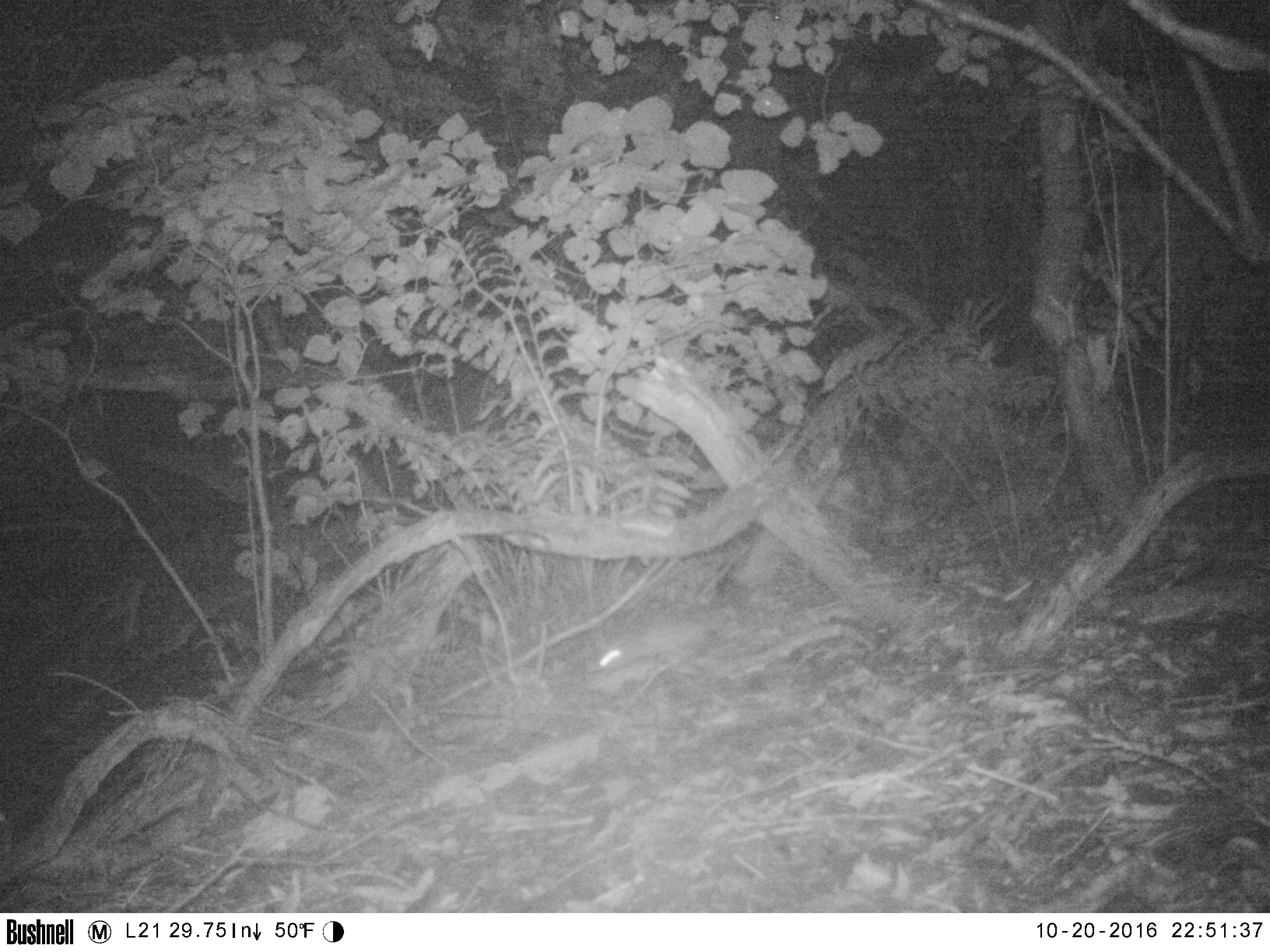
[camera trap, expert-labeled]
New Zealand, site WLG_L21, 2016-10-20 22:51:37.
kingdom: Animalia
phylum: Chordata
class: Mammalia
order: Rodentia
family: Muridae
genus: Rattus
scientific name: Rattus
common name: rat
Rat (Rattus).